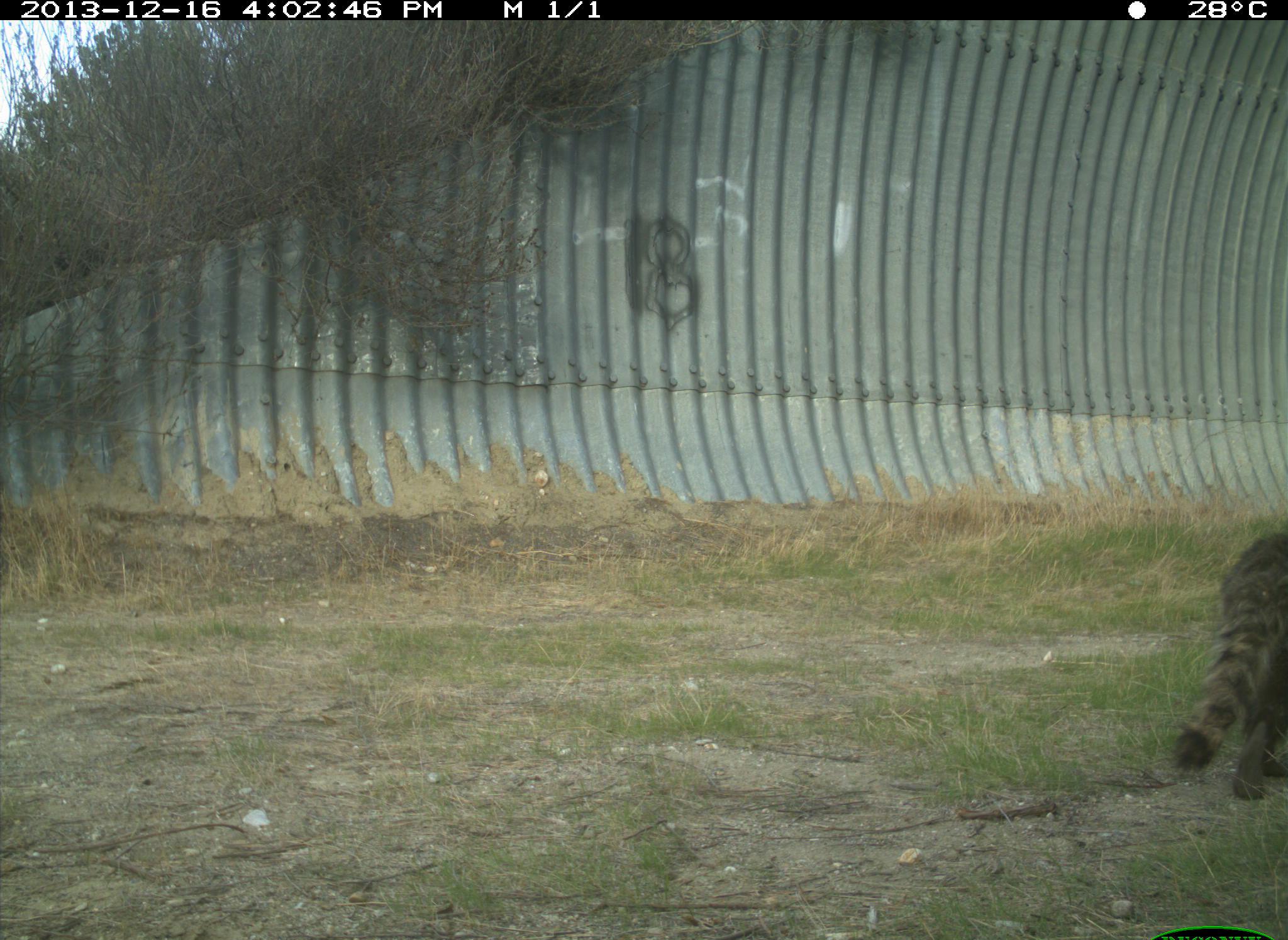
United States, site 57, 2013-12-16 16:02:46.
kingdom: Animalia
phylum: Chordata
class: Mammalia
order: Carnivora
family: Procyonidae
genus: Procyon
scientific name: Procyon lotor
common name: raccoon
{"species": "raccoon (Procyon lotor)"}